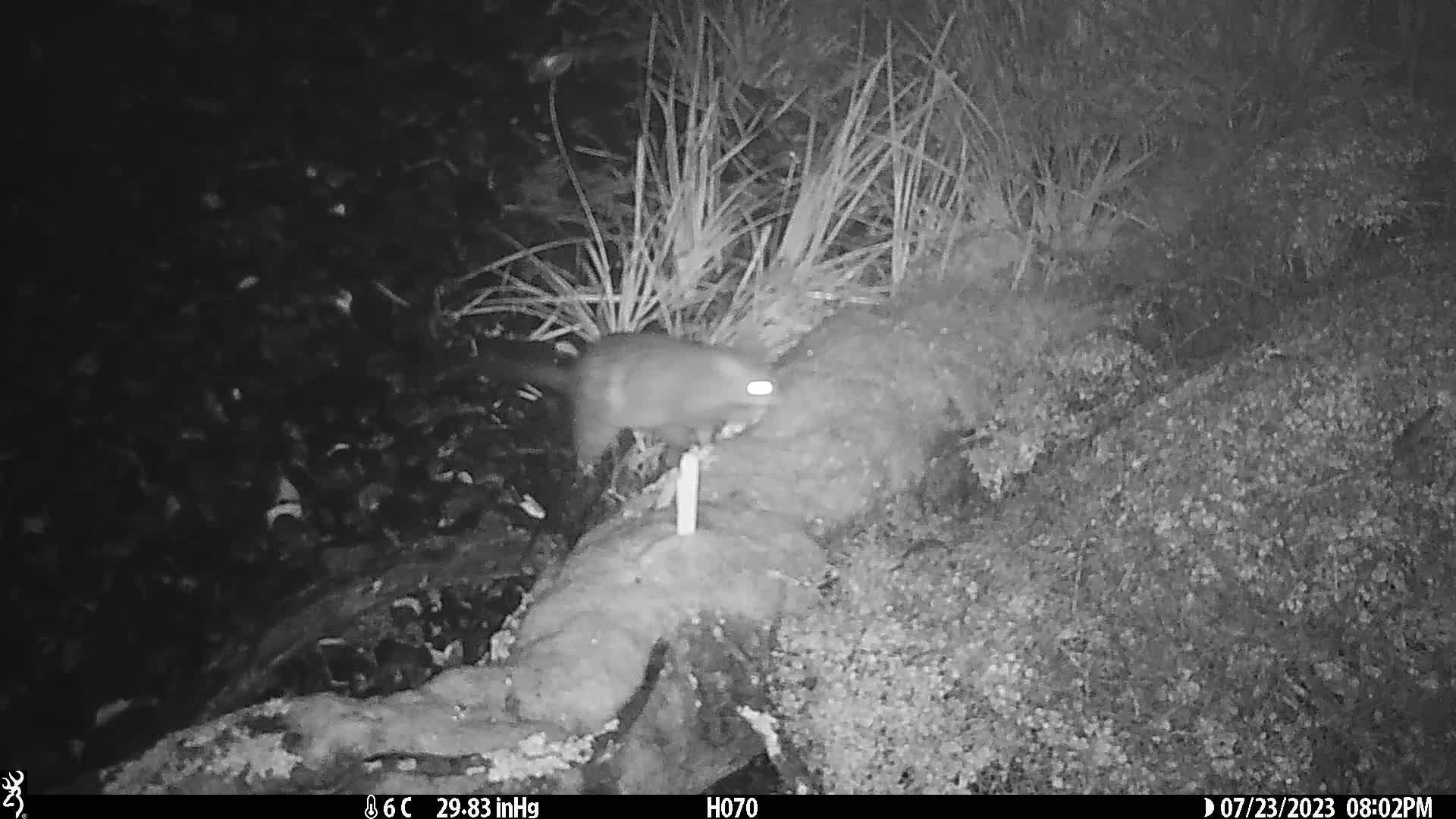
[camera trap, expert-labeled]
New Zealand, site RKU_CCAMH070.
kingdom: Animalia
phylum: Chordata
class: Mammalia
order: Diprotodontia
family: Phalangeridae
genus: Trichosurus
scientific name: Trichosurus vulpecula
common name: common brushtail possum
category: possum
Possum (common brushtail possum) (Trichosurus vulpecula).